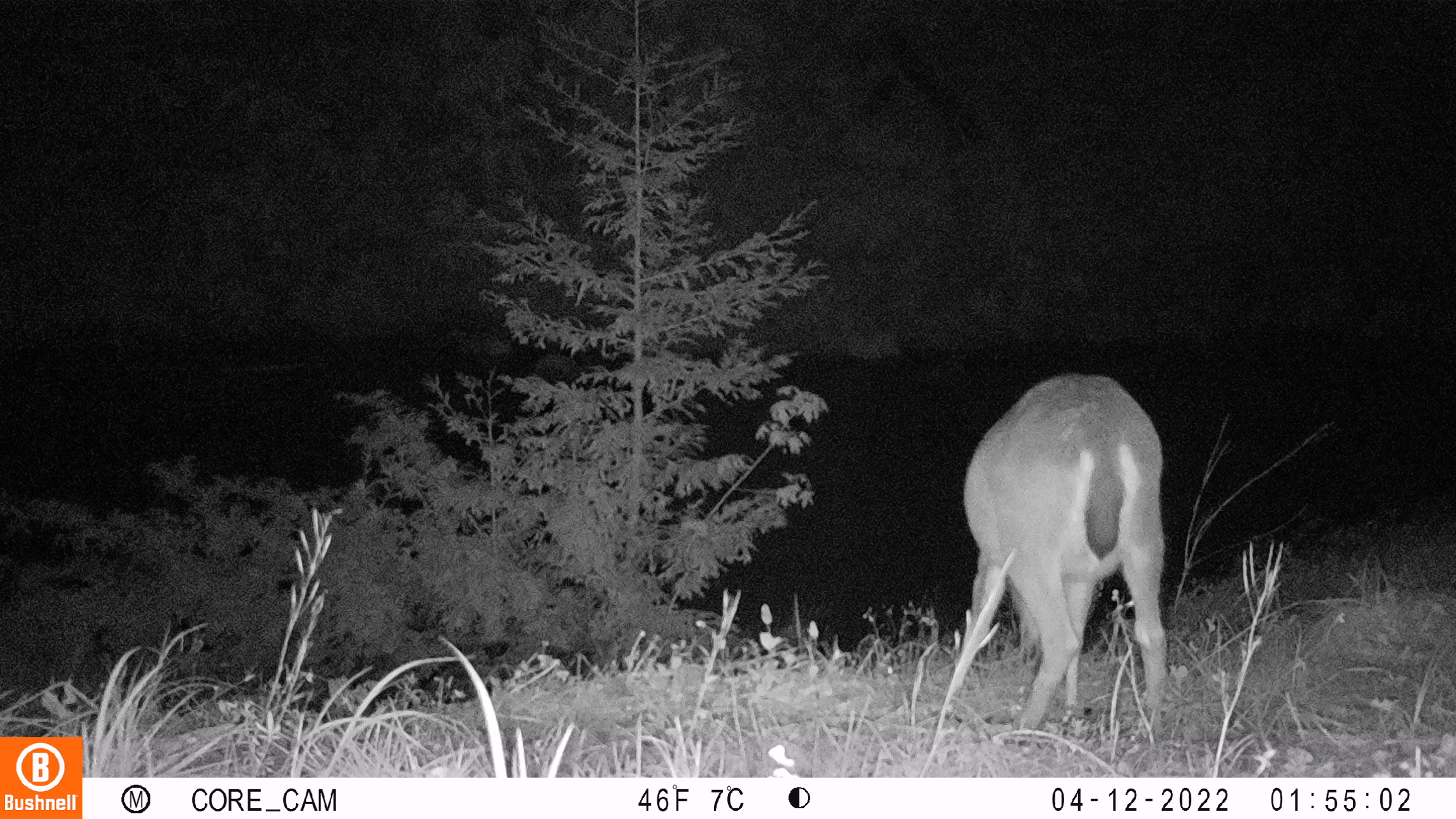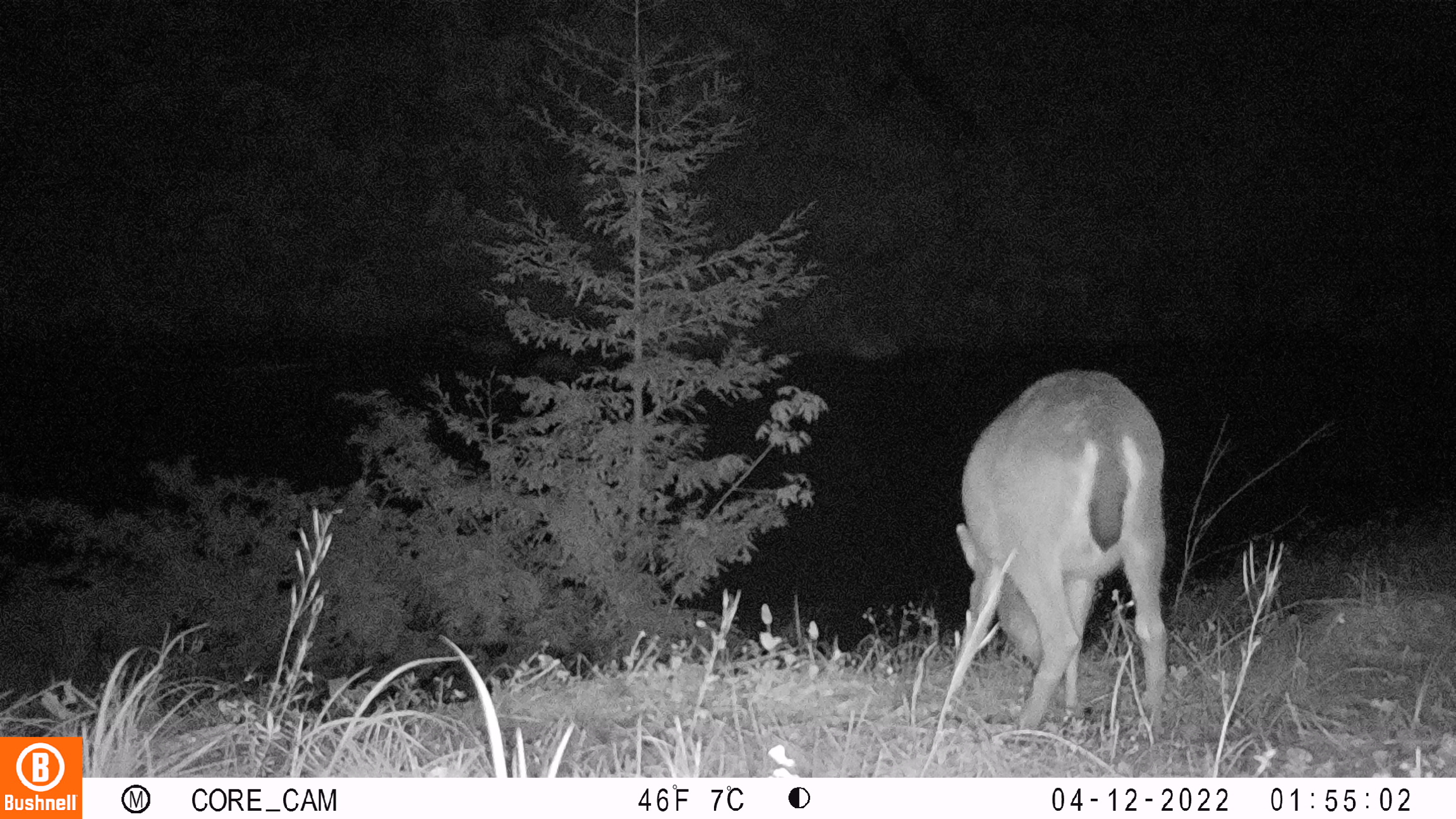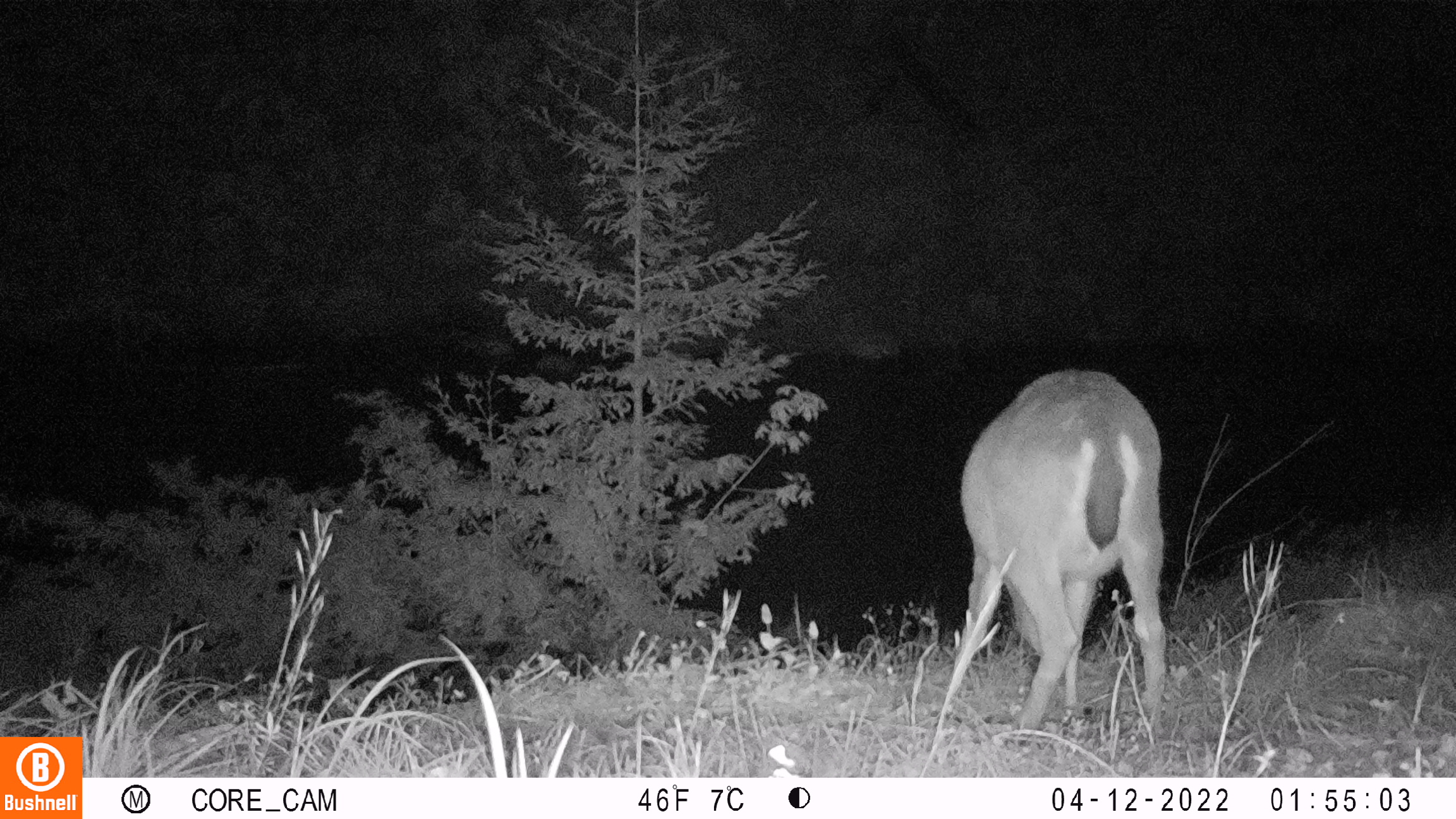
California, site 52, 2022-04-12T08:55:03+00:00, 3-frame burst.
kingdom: Animalia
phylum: Chordata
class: Mammalia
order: Artiodactyla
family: Cervidae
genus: Odocoileus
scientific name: Odocoileus hemionus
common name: mule deer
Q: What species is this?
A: Mule deer (Odocoileus hemionus).